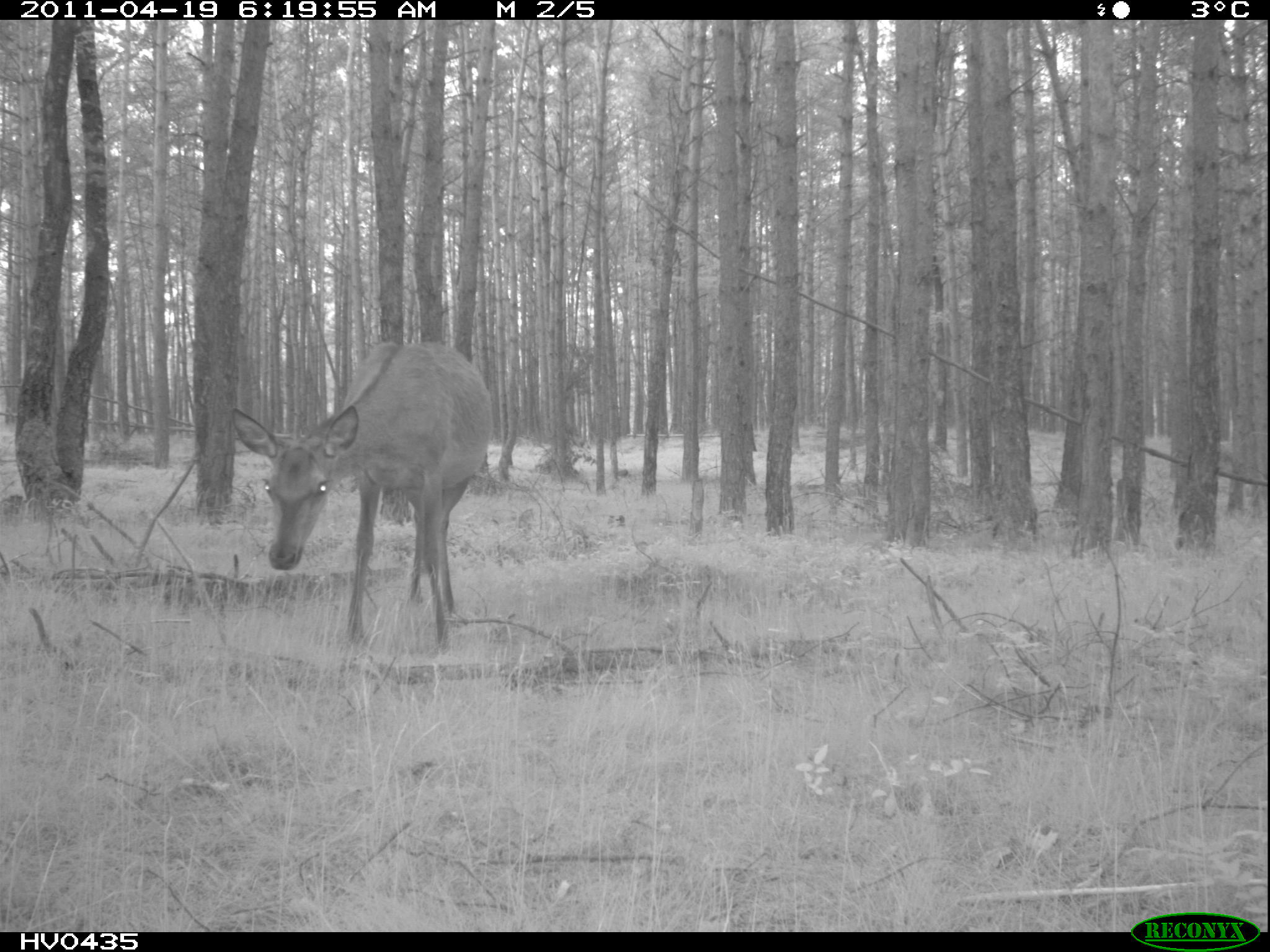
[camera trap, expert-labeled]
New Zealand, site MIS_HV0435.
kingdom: Animalia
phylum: Chordata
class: Mammalia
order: Artiodactyla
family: Cervidae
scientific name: Cervidae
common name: deer